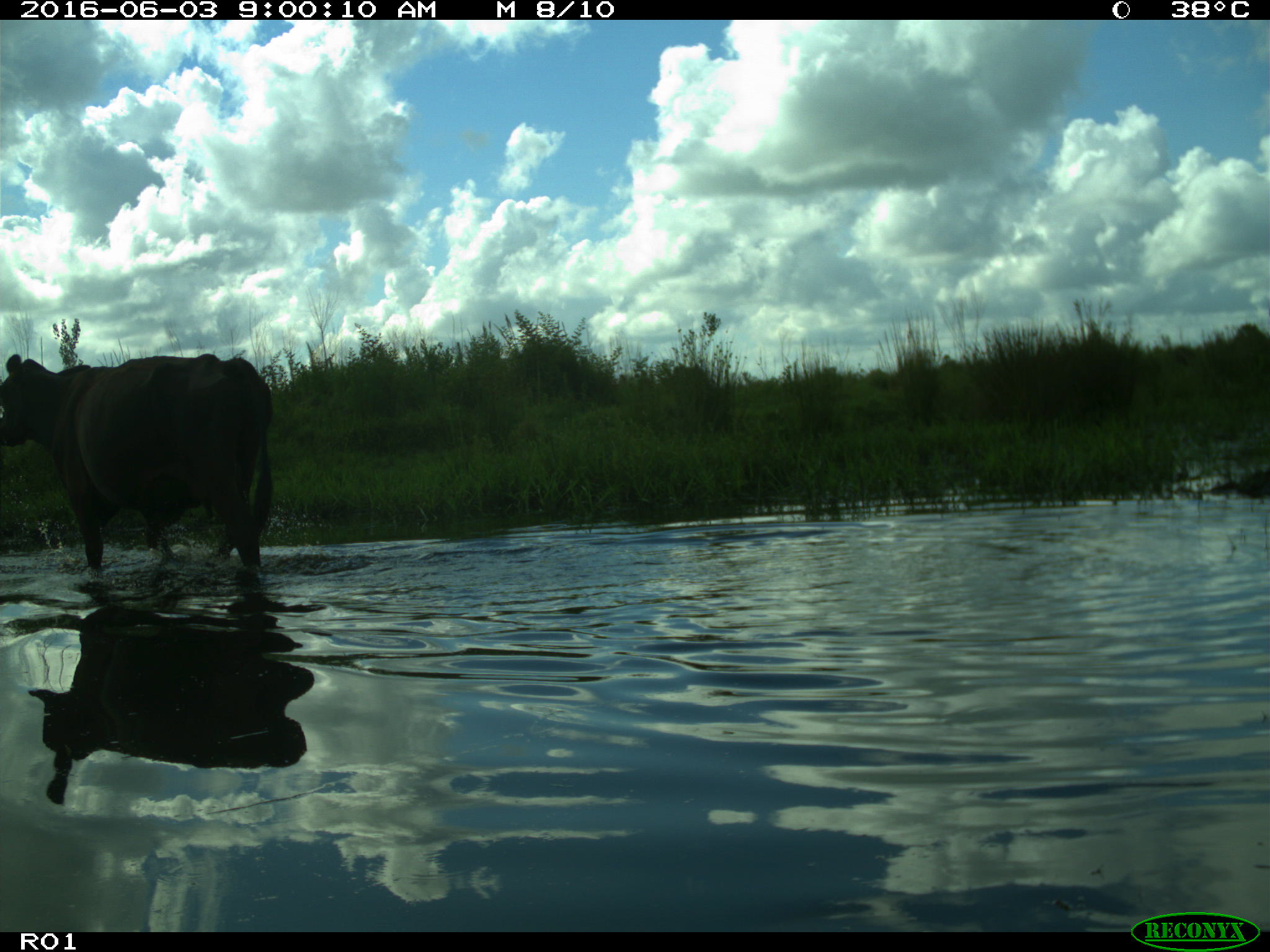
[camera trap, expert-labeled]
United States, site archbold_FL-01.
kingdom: Animalia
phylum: Chordata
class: Mammalia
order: Artiodactyla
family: Bovidae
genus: Bos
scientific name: Bos taurus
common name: domestic cow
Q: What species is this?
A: Bos taurus (domestic cow).